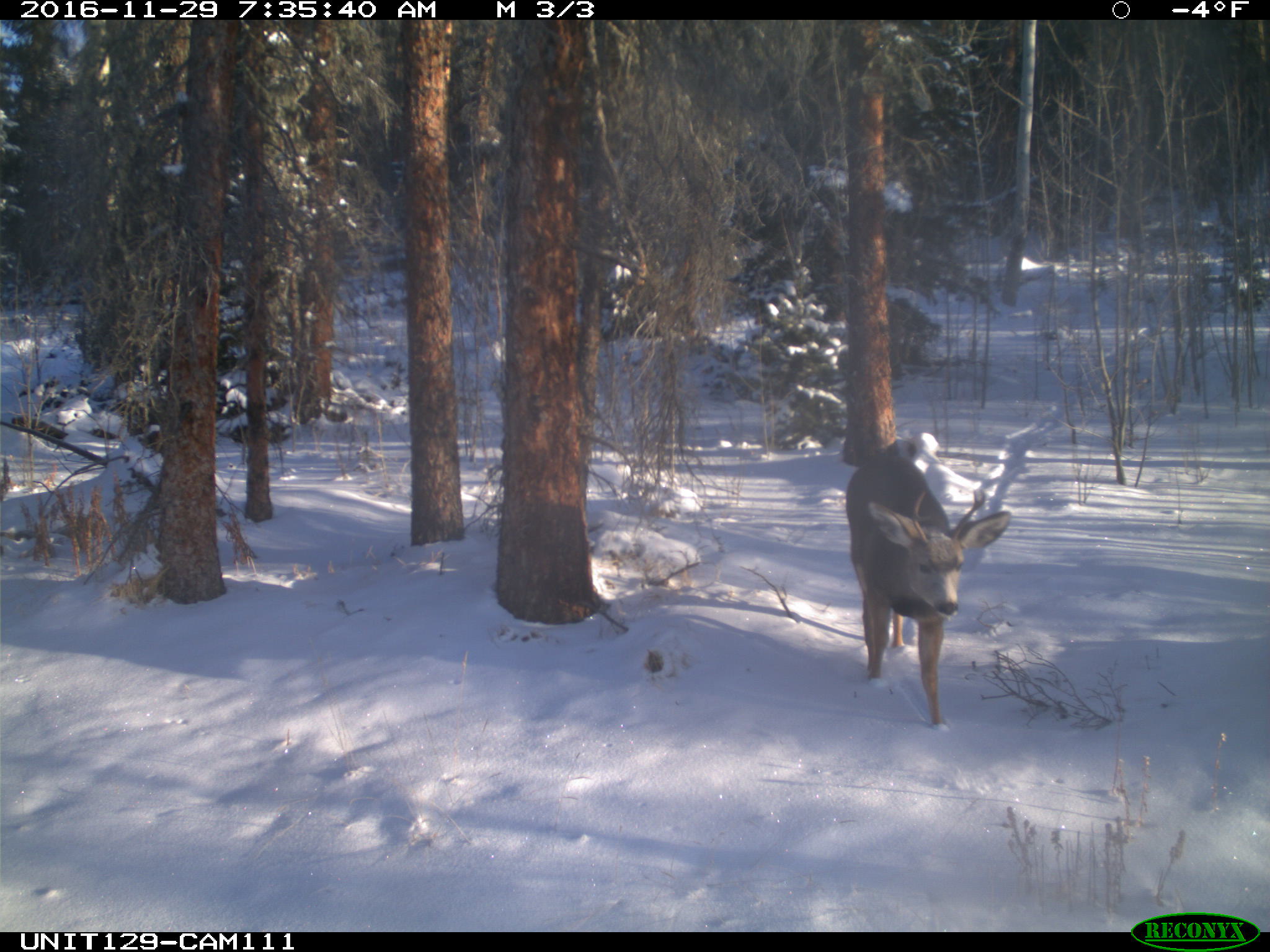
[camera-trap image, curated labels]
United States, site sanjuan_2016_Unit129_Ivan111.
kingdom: Animalia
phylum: Chordata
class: Mammalia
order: Artiodactyla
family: Cervidae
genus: Odocoileus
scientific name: Odocoileus hemionus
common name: mule deer